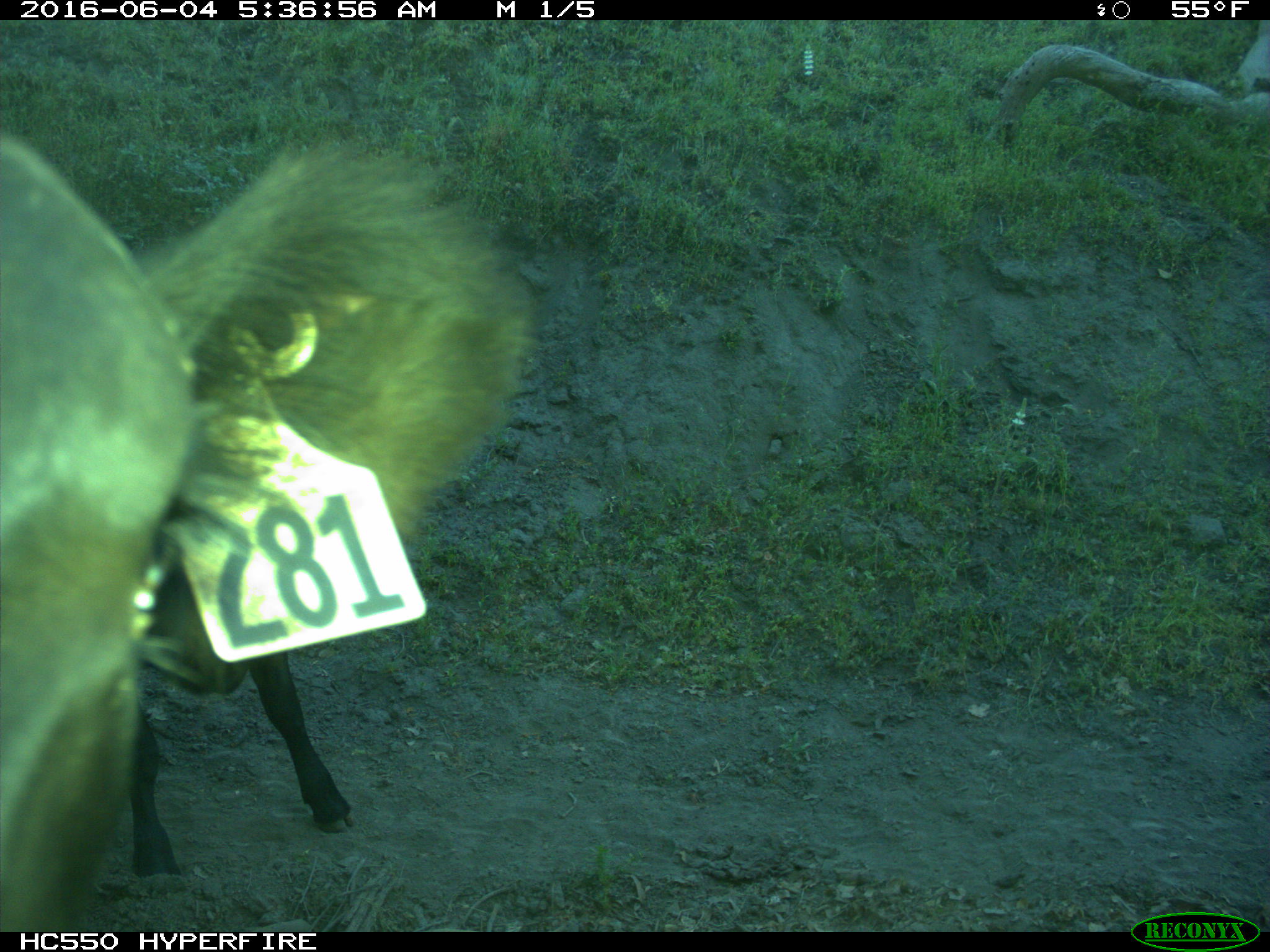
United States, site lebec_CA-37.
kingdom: Animalia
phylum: Chordata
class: Mammalia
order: Artiodactyla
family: Bovidae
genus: Bos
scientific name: Bos taurus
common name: domestic cow